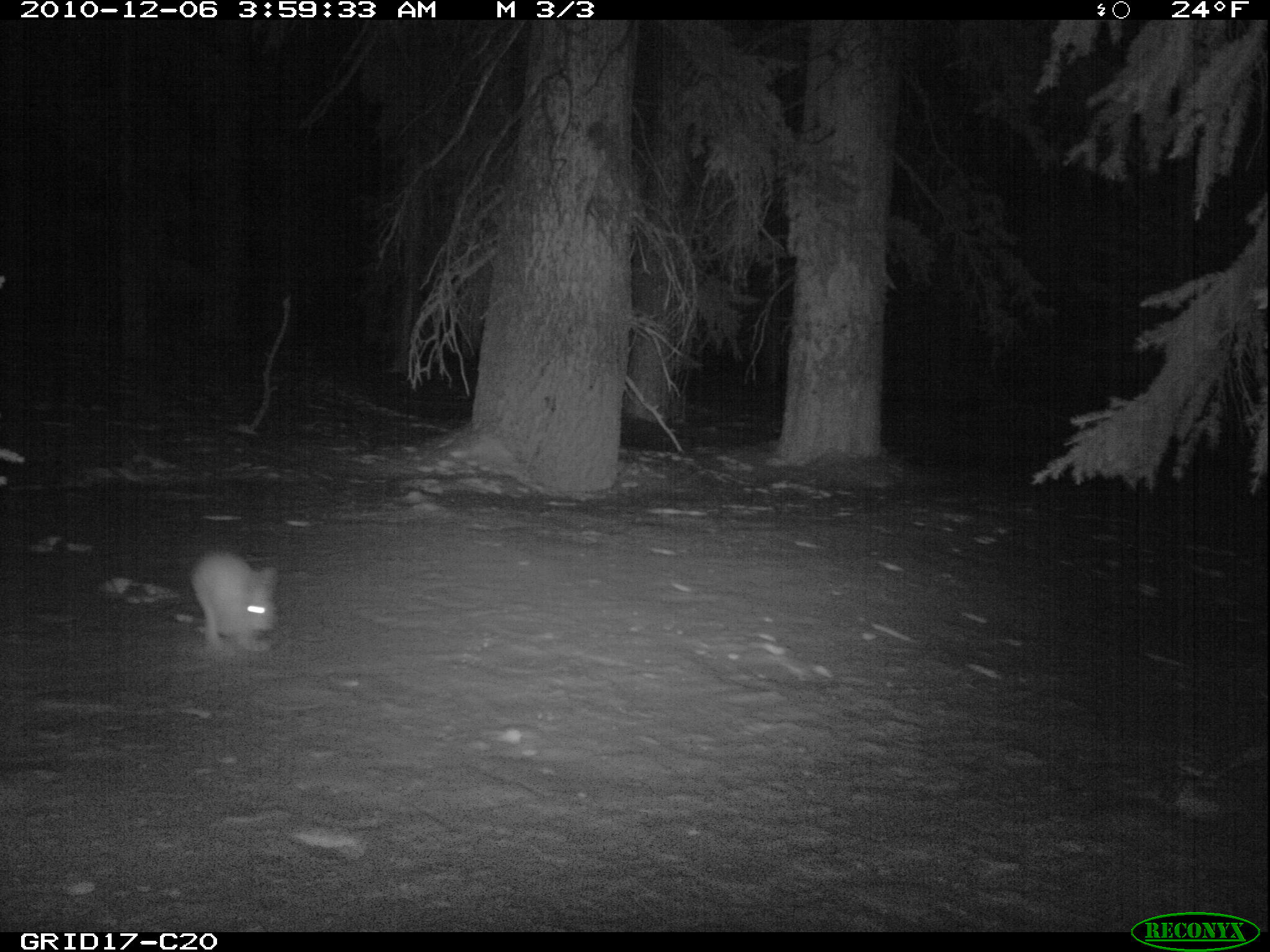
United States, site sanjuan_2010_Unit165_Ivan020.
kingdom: Animalia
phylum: Chordata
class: Mammalia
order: Lagomorpha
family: Leporidae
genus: Lepus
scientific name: Lepus americanus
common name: snowshoe hare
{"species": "Lepus americanus (snowshoe hare)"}